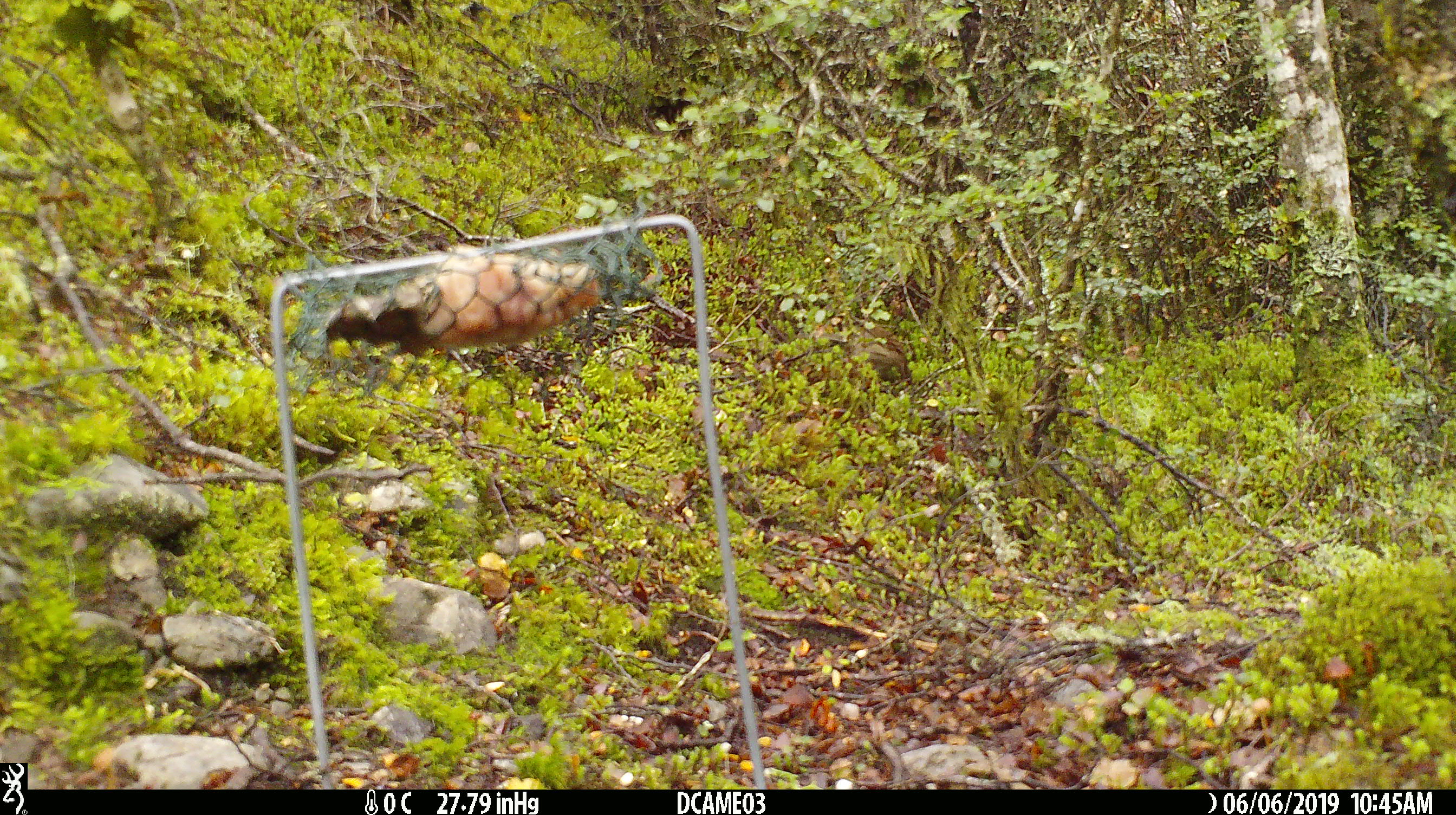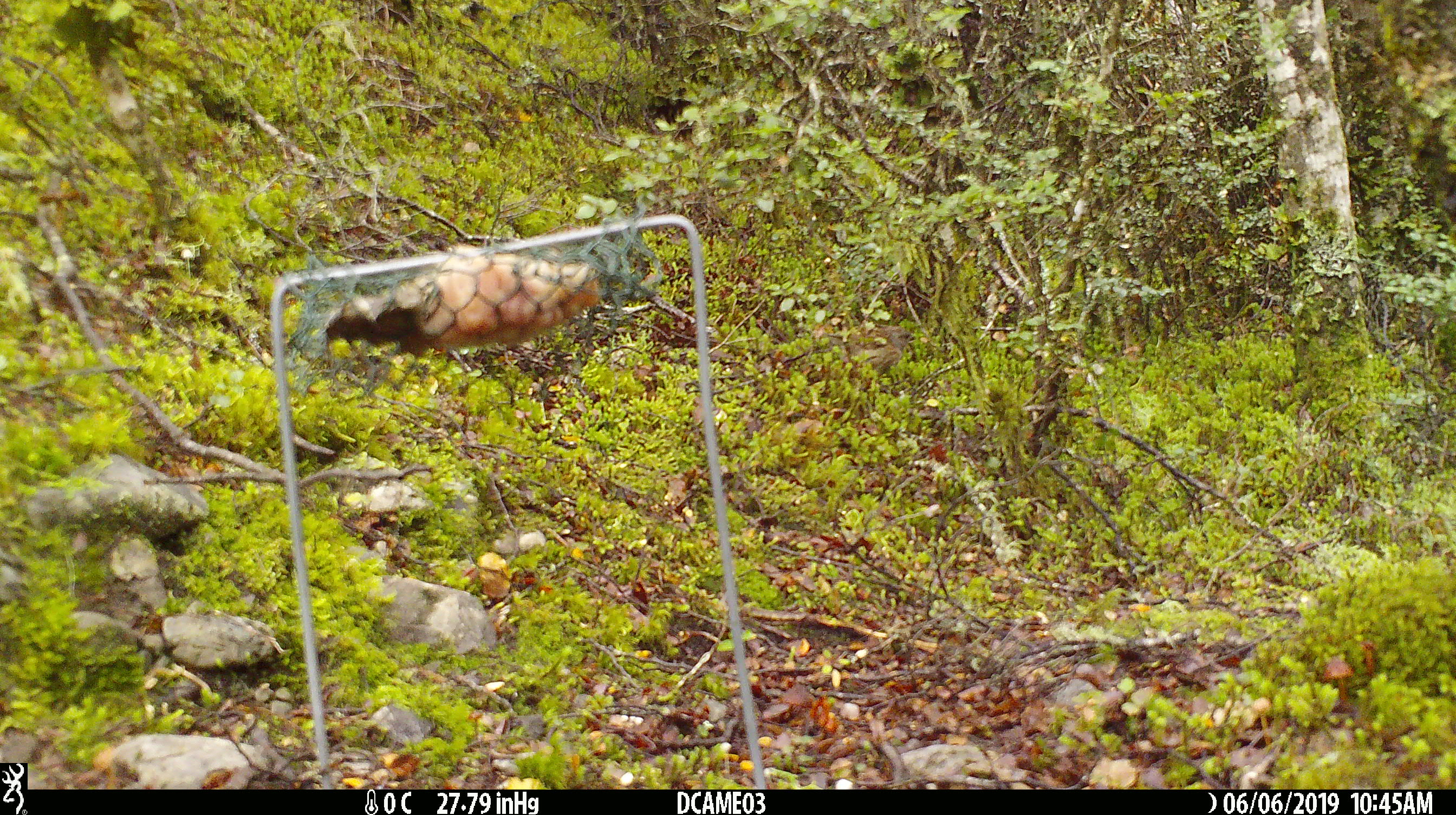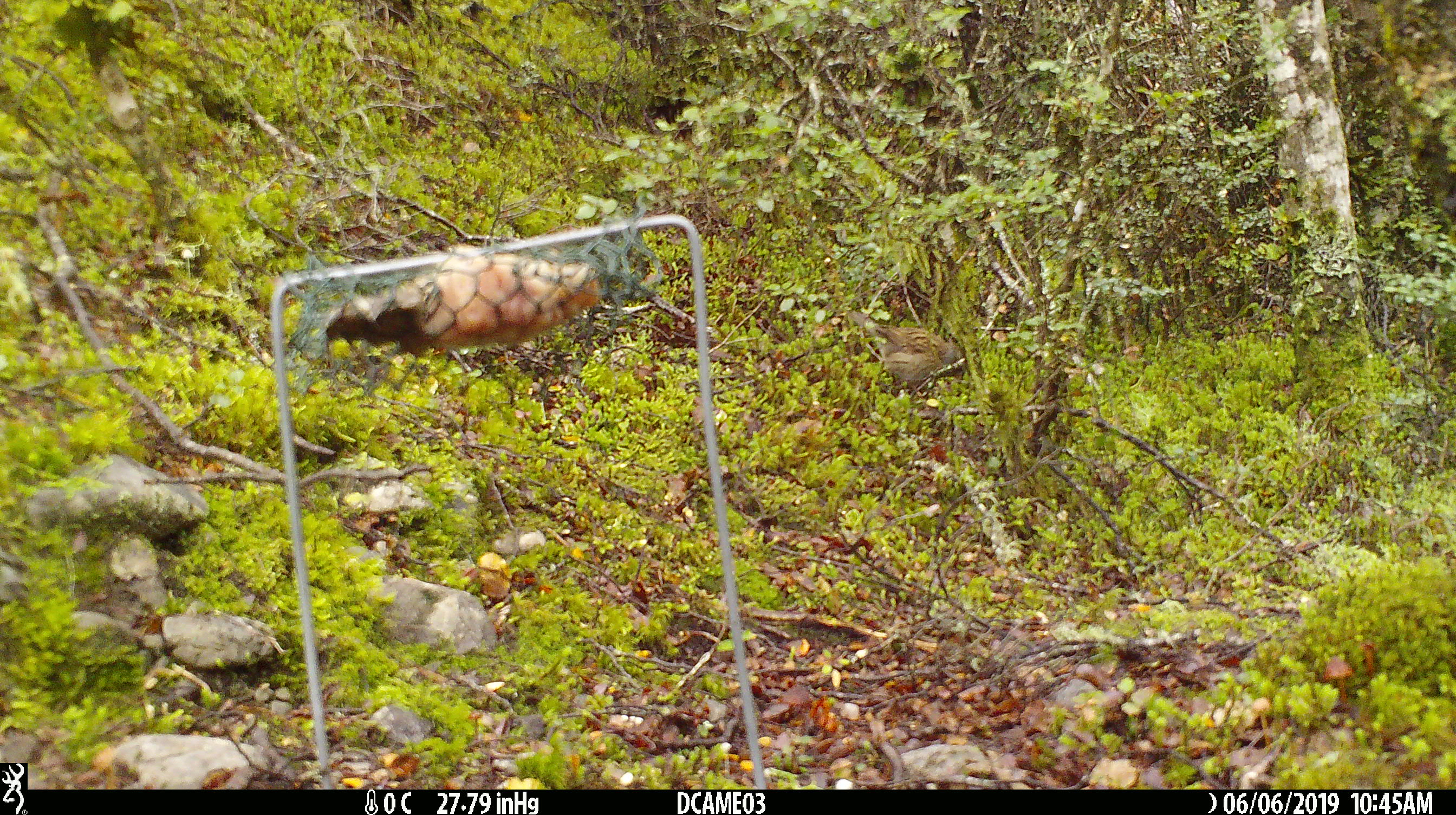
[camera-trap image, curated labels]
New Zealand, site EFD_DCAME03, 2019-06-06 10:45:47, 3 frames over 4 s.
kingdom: Animalia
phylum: Chordata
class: Aves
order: Passeriformes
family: Prunellidae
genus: Prunella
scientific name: Prunella modularis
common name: dunnock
Dunnock (Prunella modularis).